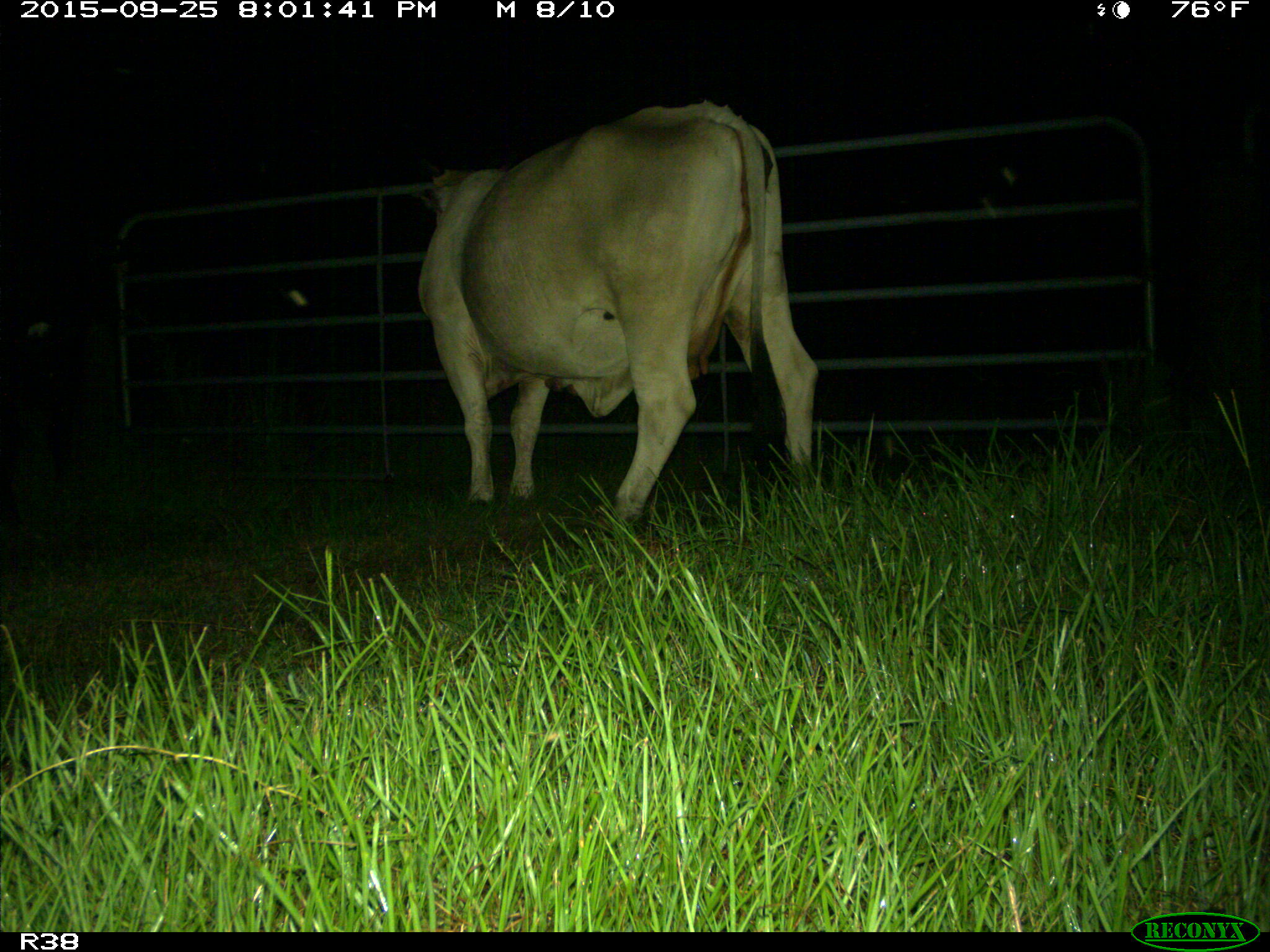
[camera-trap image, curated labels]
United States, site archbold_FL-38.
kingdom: Animalia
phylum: Chordata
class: Mammalia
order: Artiodactyla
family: Bovidae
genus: Bos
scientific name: Bos taurus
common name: domestic cow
Bos taurus (domestic cow).